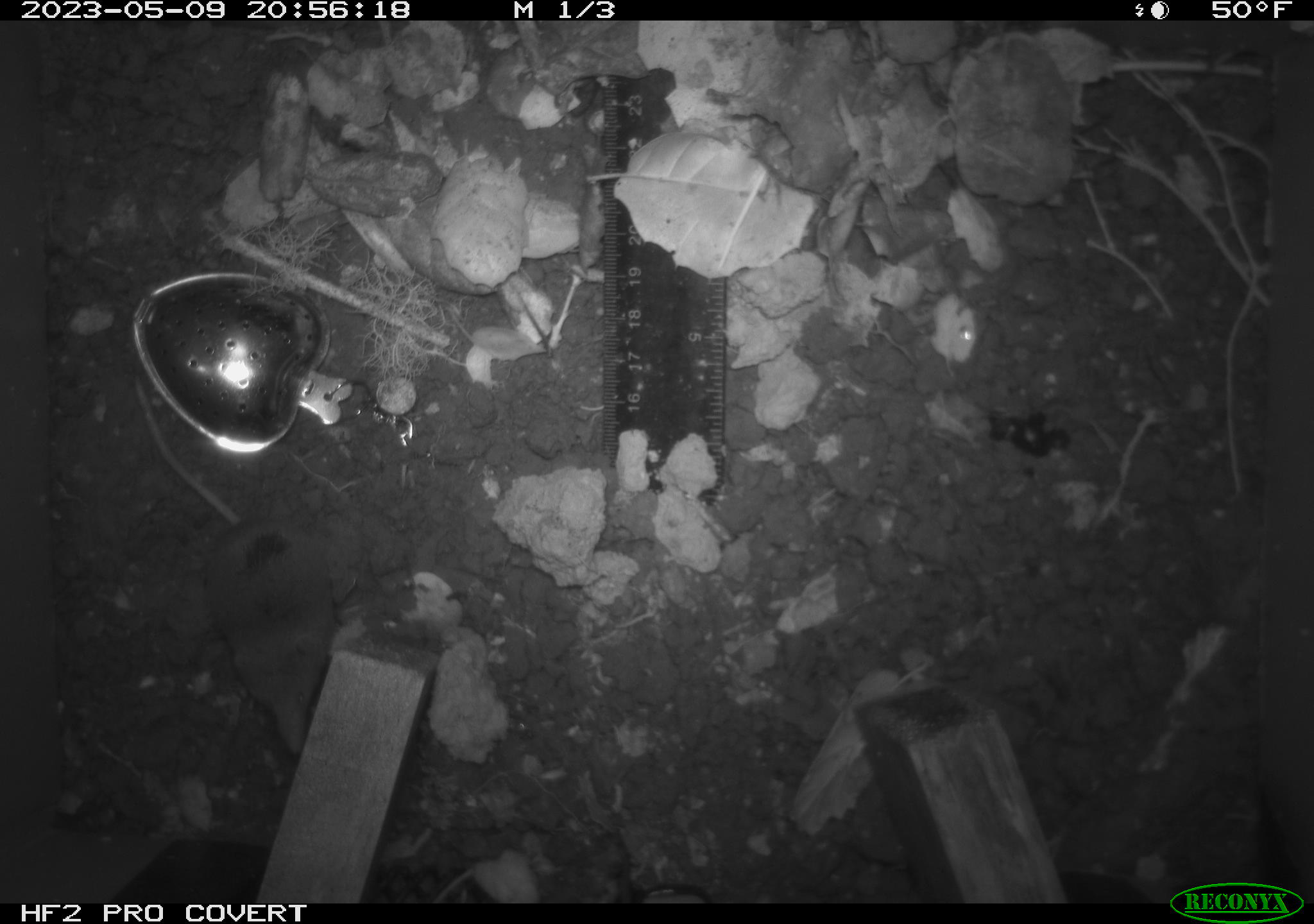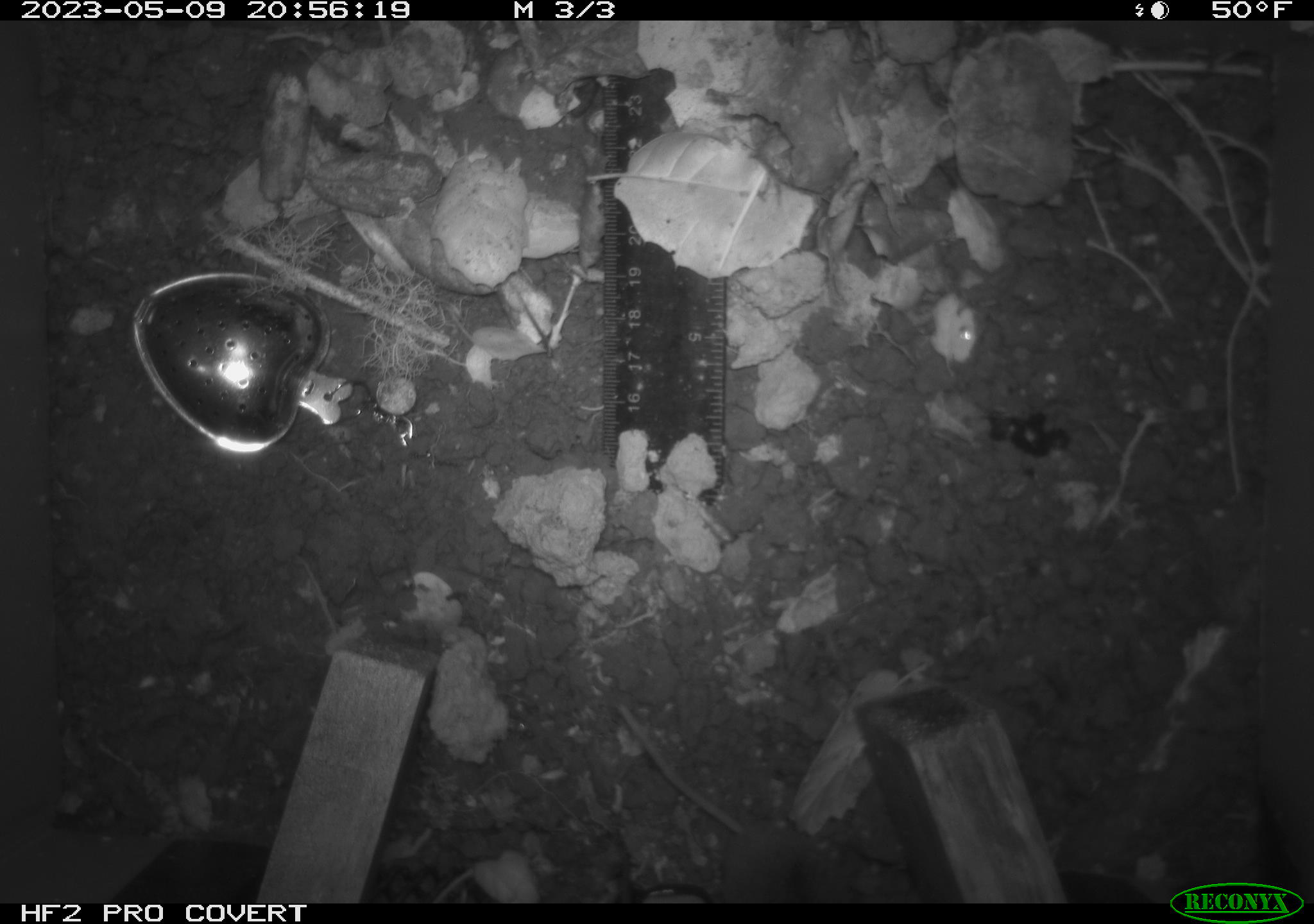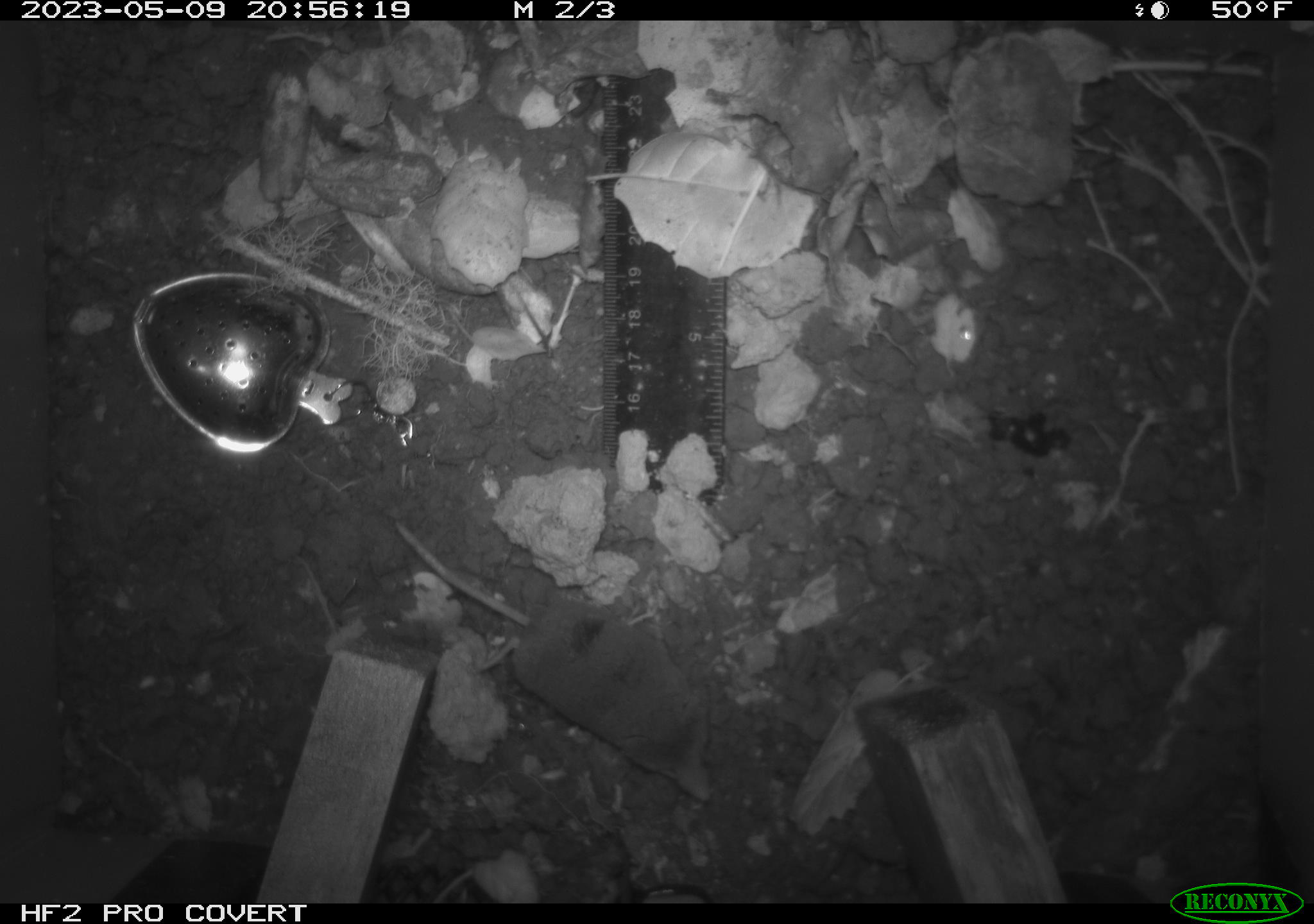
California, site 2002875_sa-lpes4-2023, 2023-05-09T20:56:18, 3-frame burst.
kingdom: Animalia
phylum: Chordata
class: Mammalia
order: Eulipotyphla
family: Soricidae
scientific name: Soricidae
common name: shrews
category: soricidae family